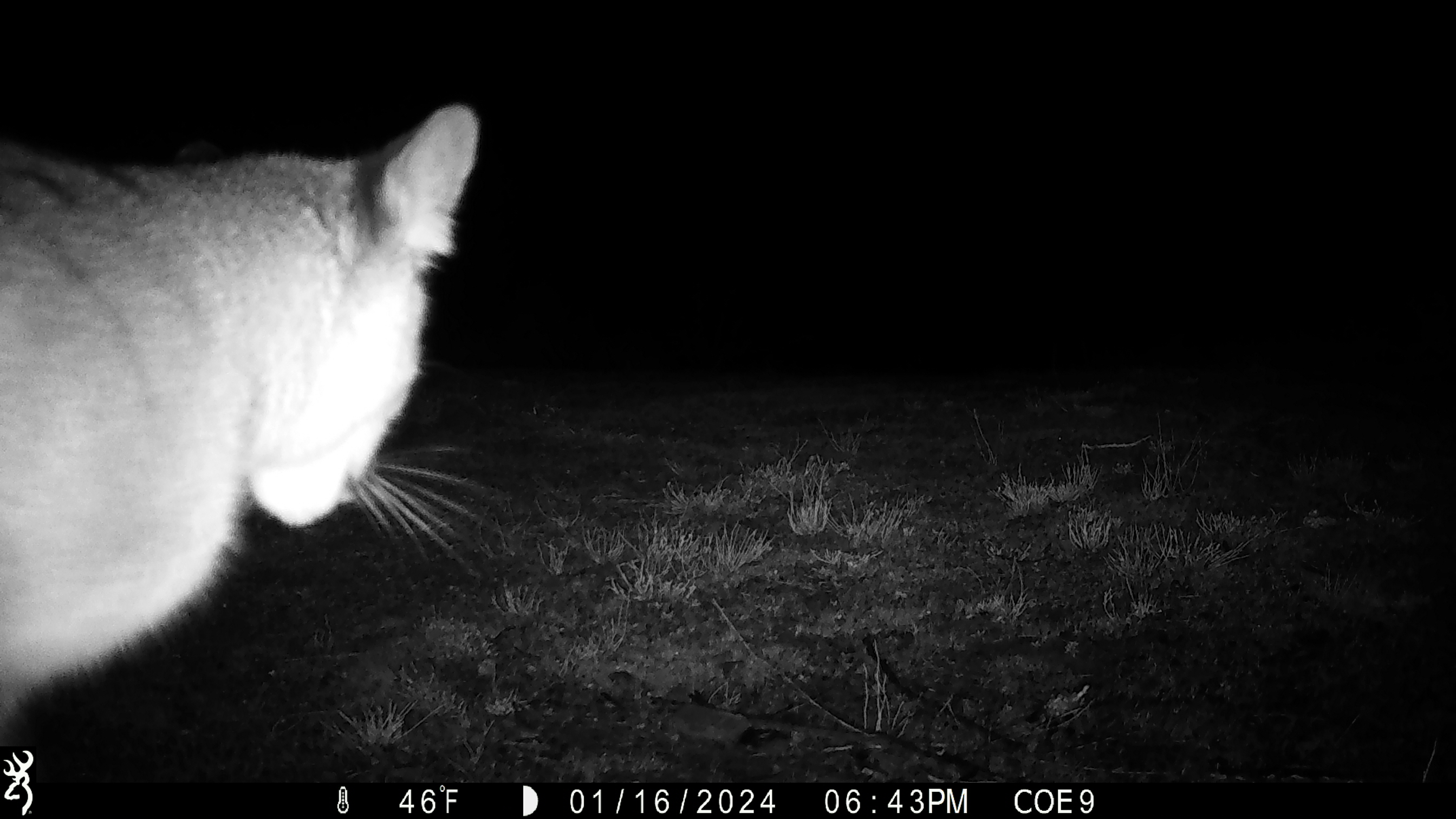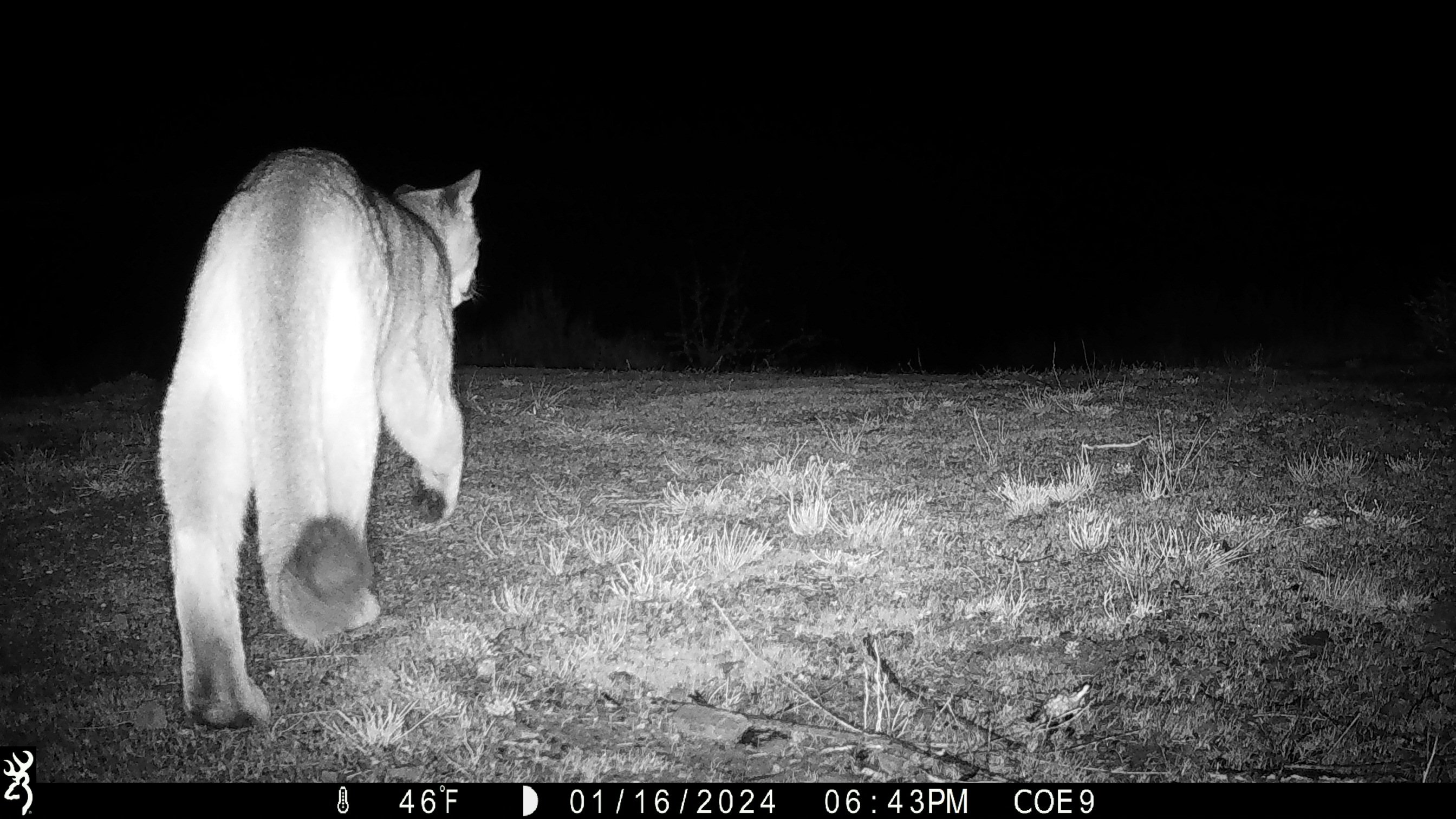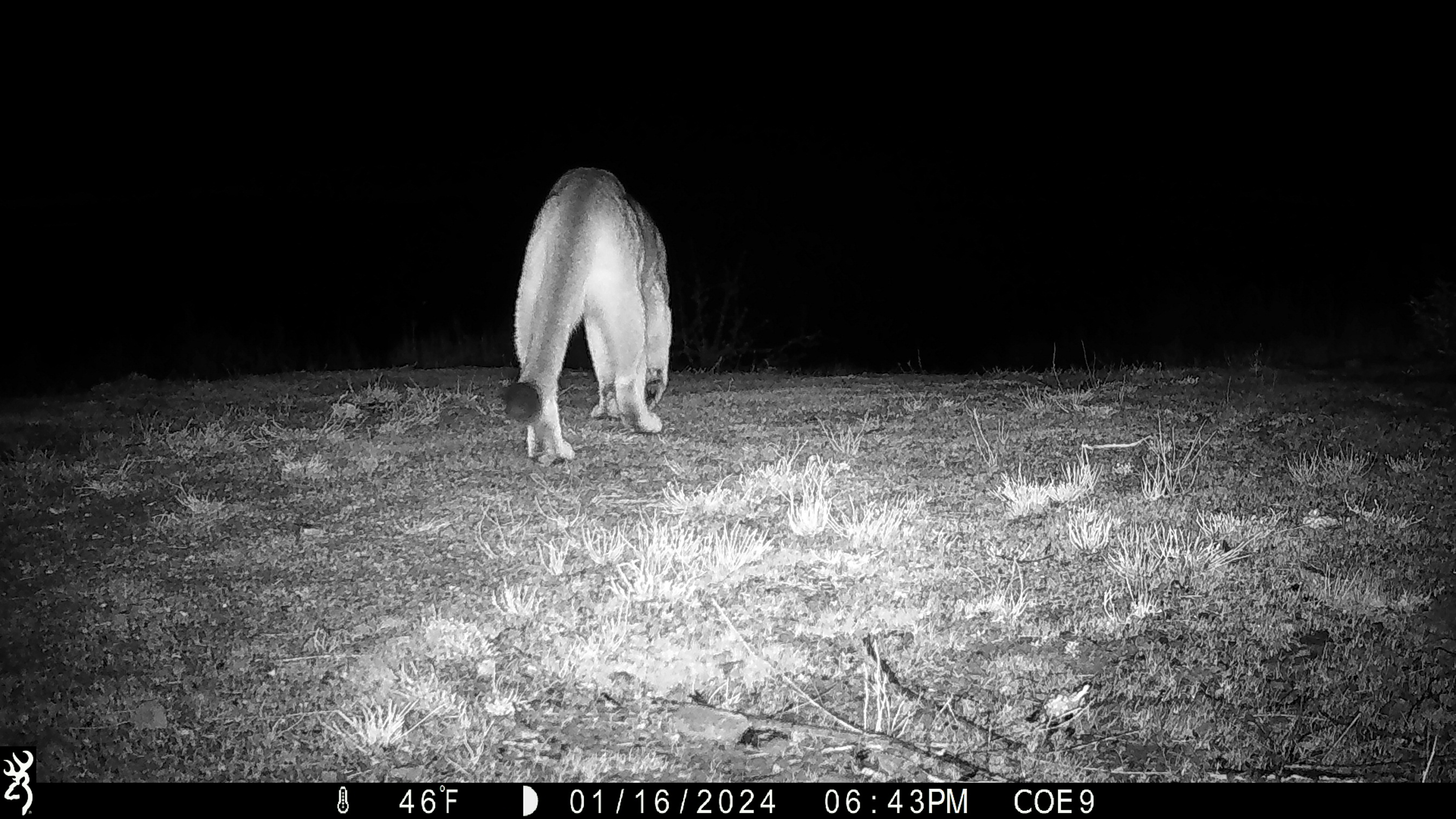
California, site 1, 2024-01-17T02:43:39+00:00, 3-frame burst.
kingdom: Animalia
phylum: Chordata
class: Mammalia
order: Carnivora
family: Felidae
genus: Puma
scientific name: Puma concolor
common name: puma